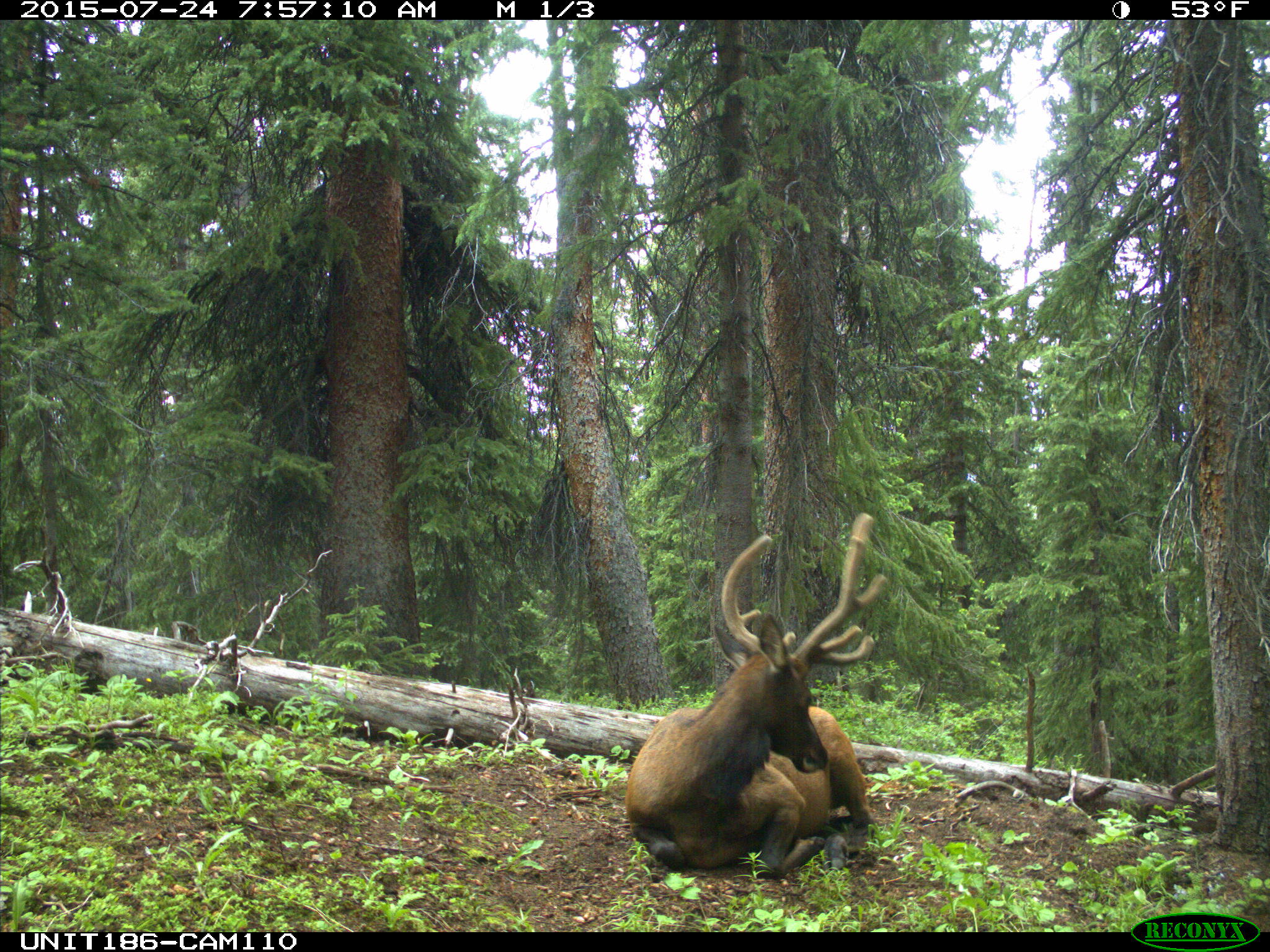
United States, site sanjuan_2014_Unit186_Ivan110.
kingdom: Animalia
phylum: Chordata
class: Mammalia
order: Artiodactyla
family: Cervidae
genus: Cervus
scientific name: Cervus elaphus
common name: red deer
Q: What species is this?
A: Cervus elaphus (red deer).